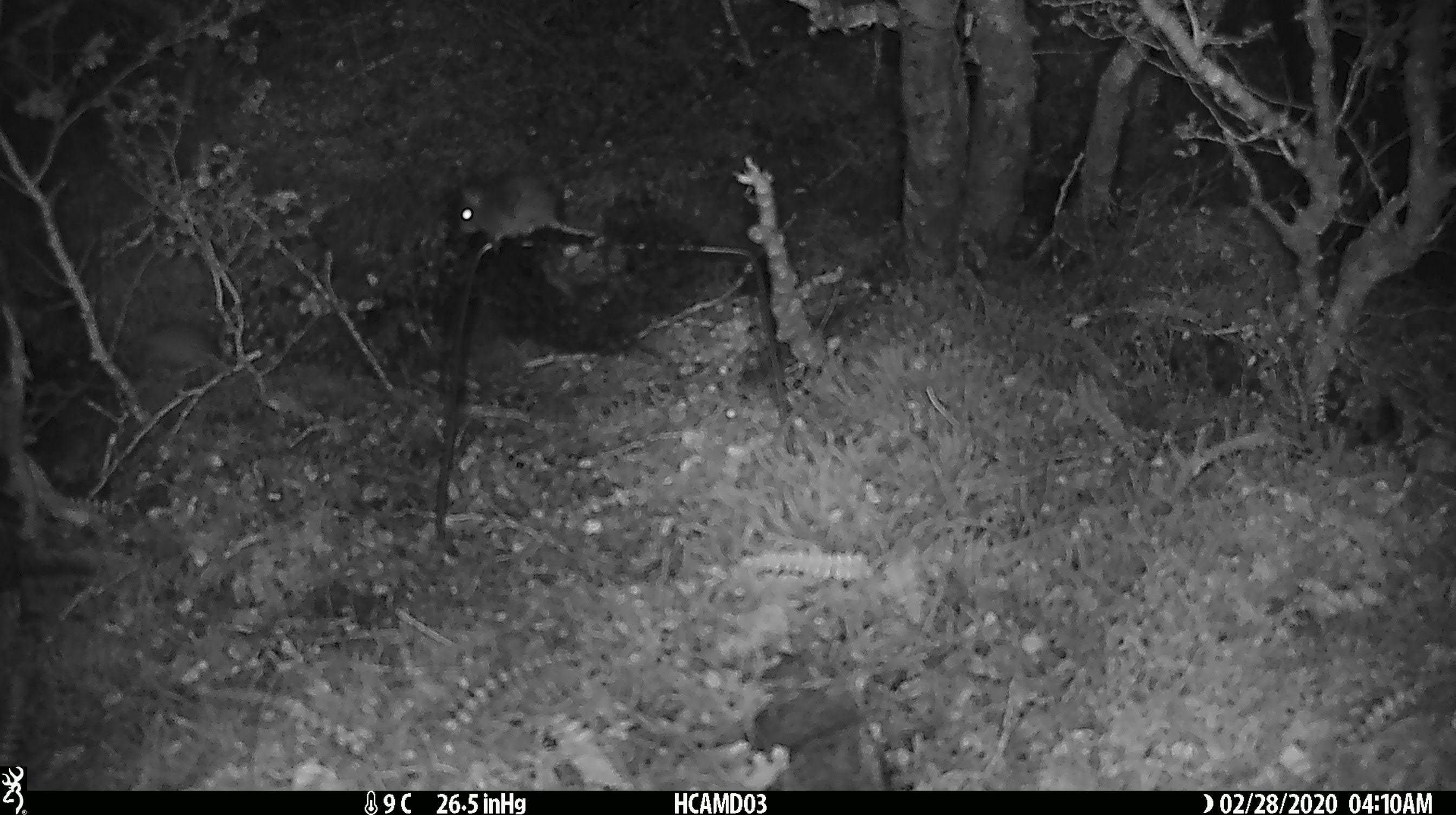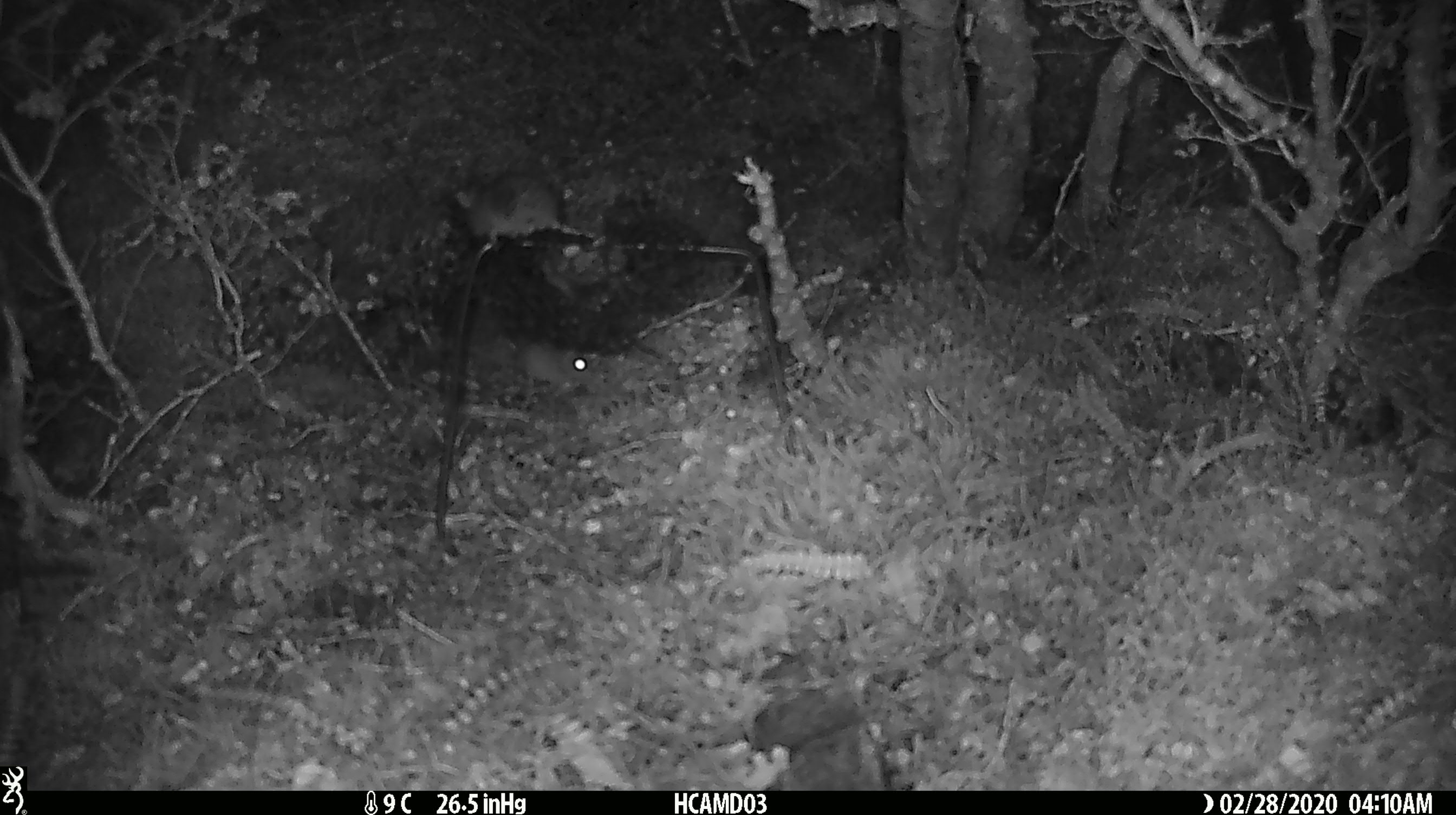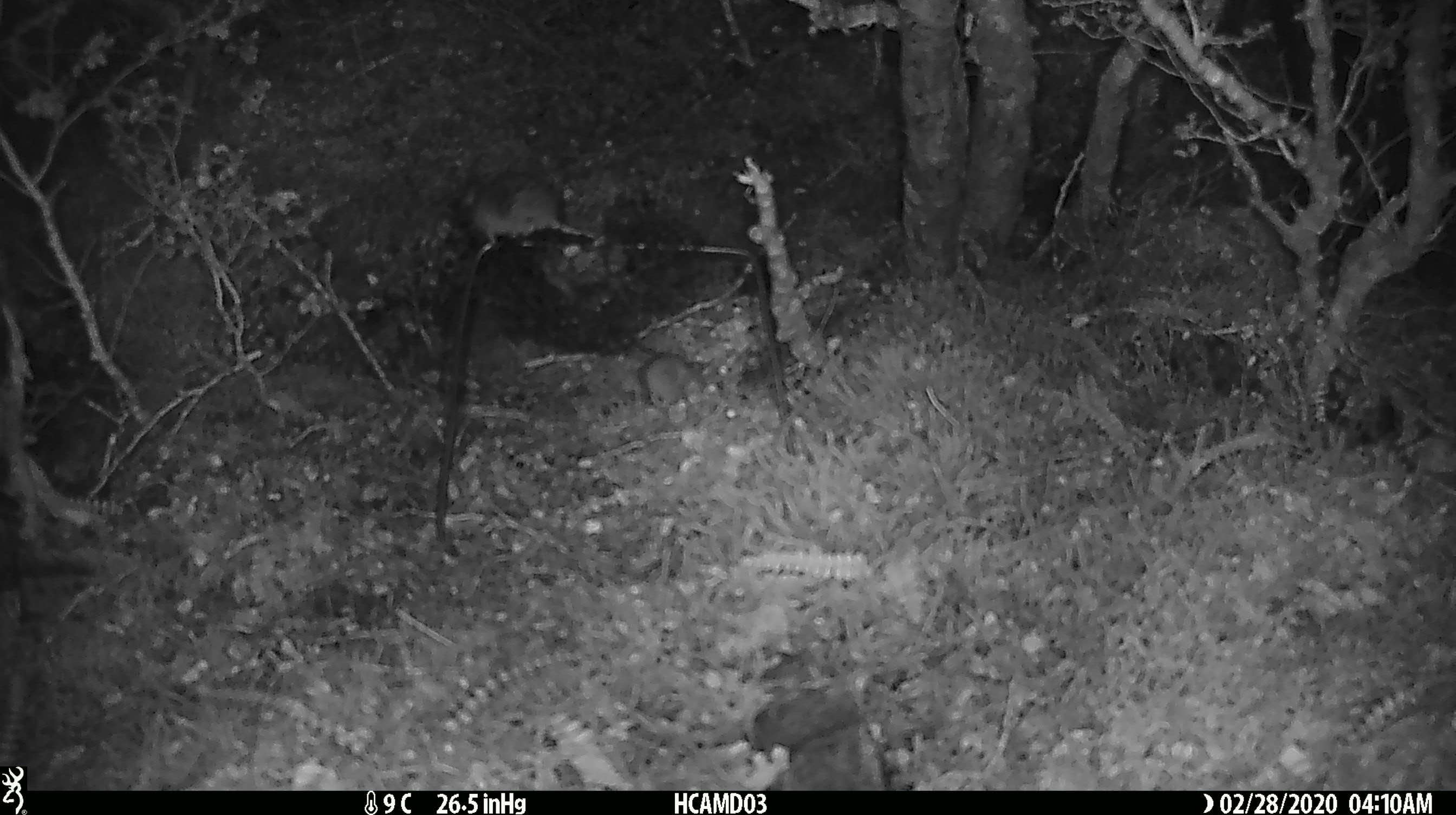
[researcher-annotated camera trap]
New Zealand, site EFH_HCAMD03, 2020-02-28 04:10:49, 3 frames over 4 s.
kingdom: Animalia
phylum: Chordata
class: Mammalia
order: Rodentia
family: Muridae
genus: Mus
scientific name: Mus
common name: mouse